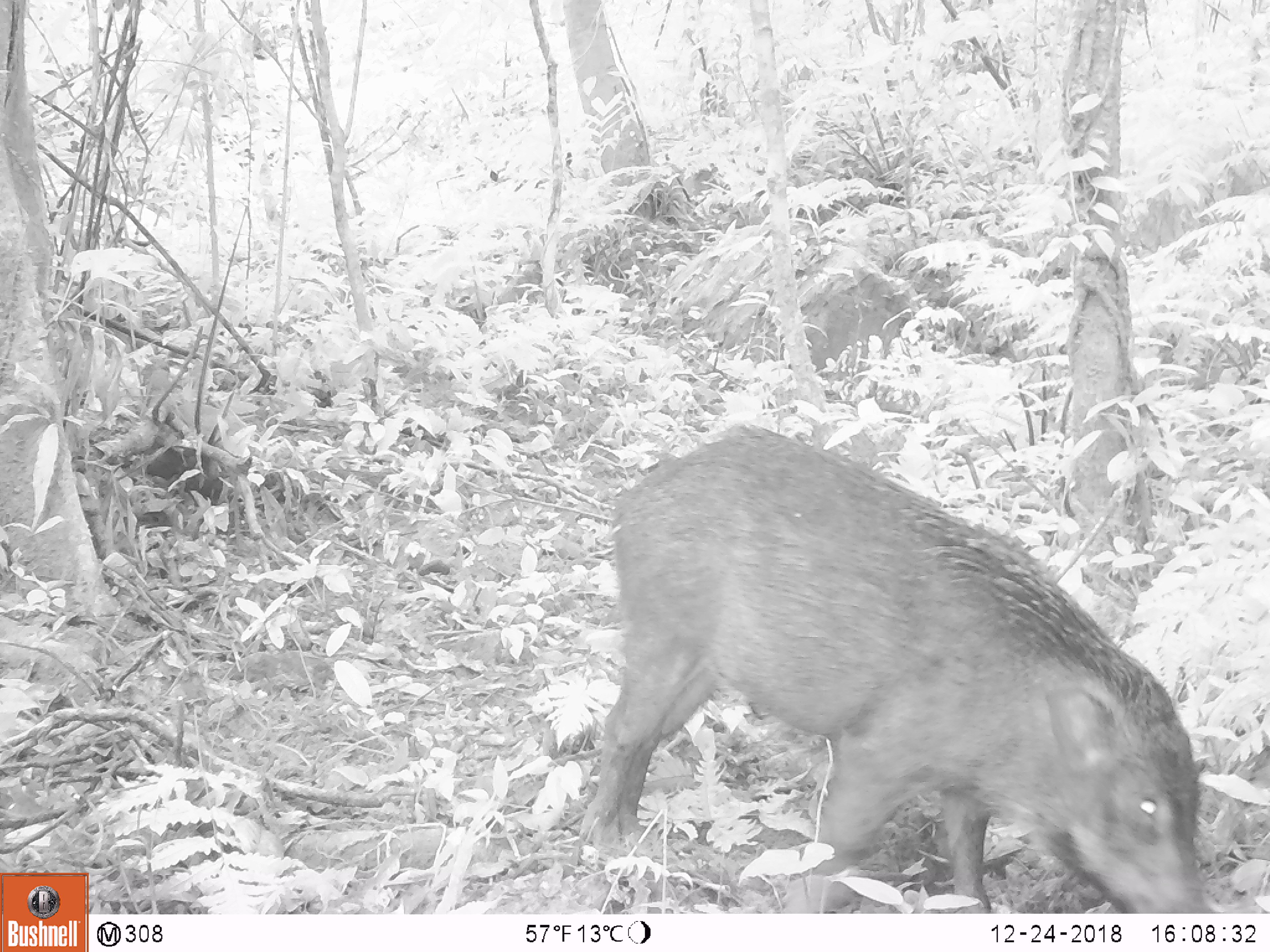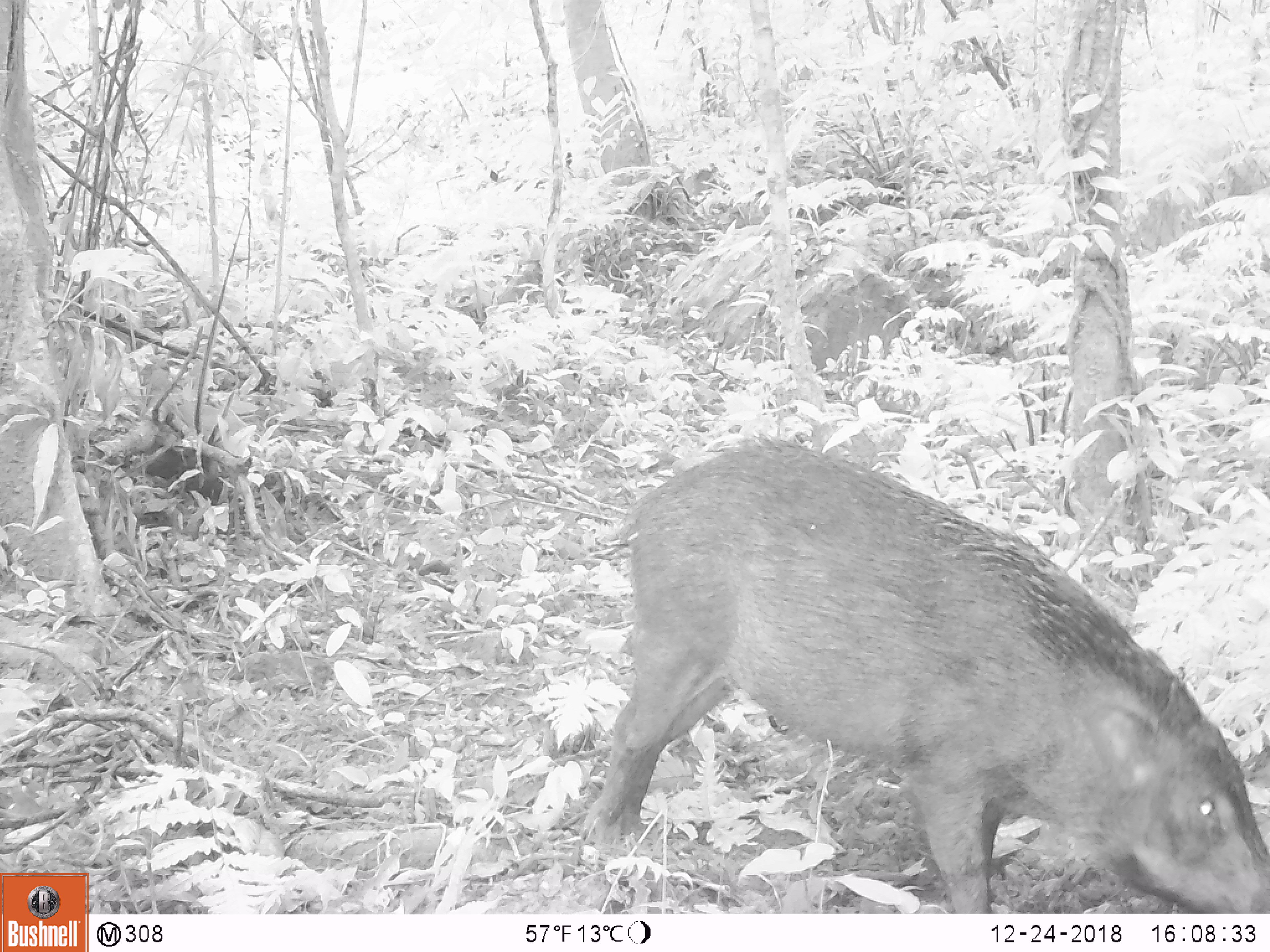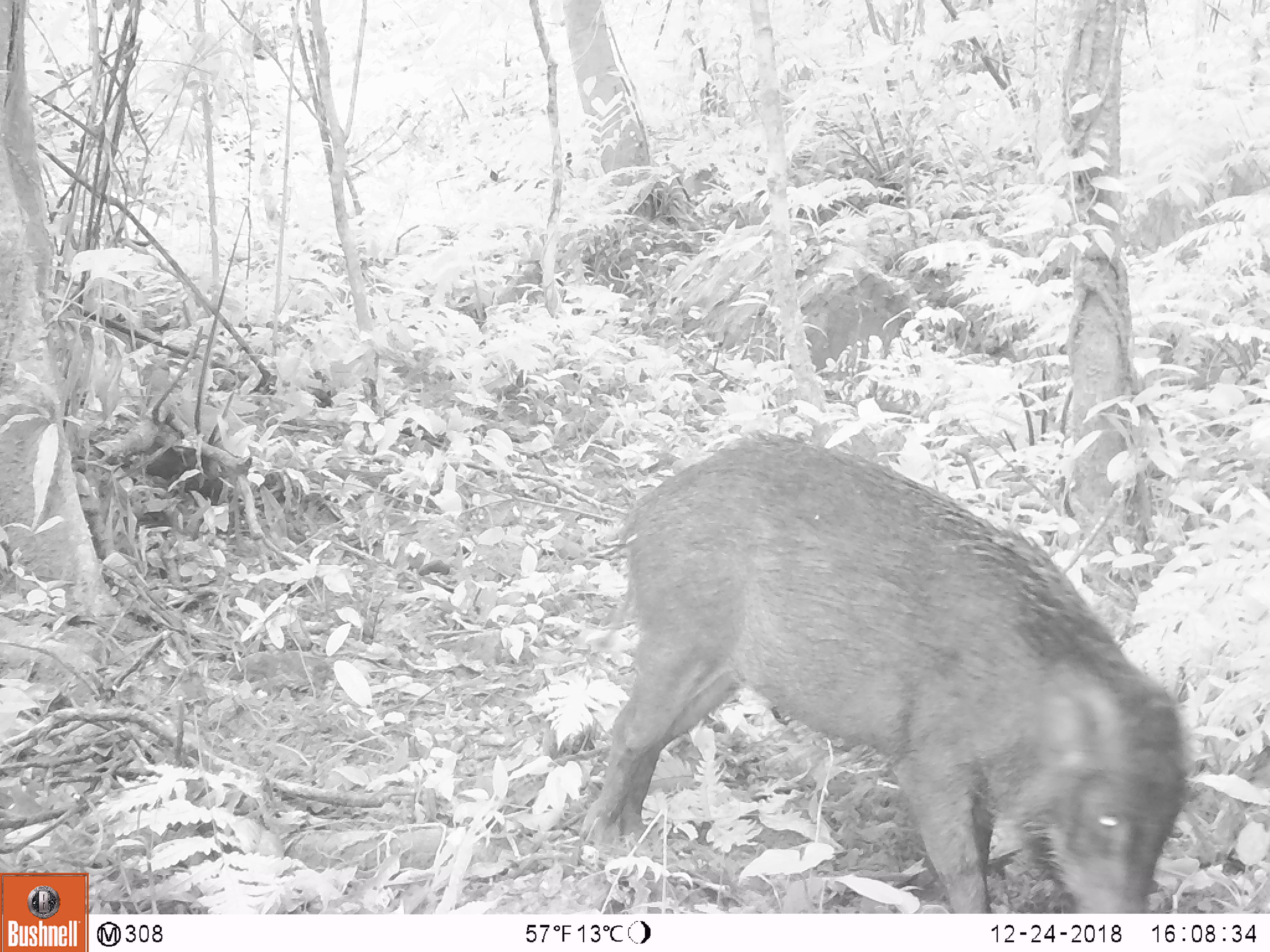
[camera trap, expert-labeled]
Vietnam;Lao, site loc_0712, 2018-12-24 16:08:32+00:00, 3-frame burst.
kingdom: Animalia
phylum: Chordata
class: Mammalia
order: Artiodactyla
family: Suidae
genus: Sus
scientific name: Sus scrofa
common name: eurasian wild pig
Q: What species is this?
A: Eurasian wild pig (Sus scrofa).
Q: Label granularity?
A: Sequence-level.